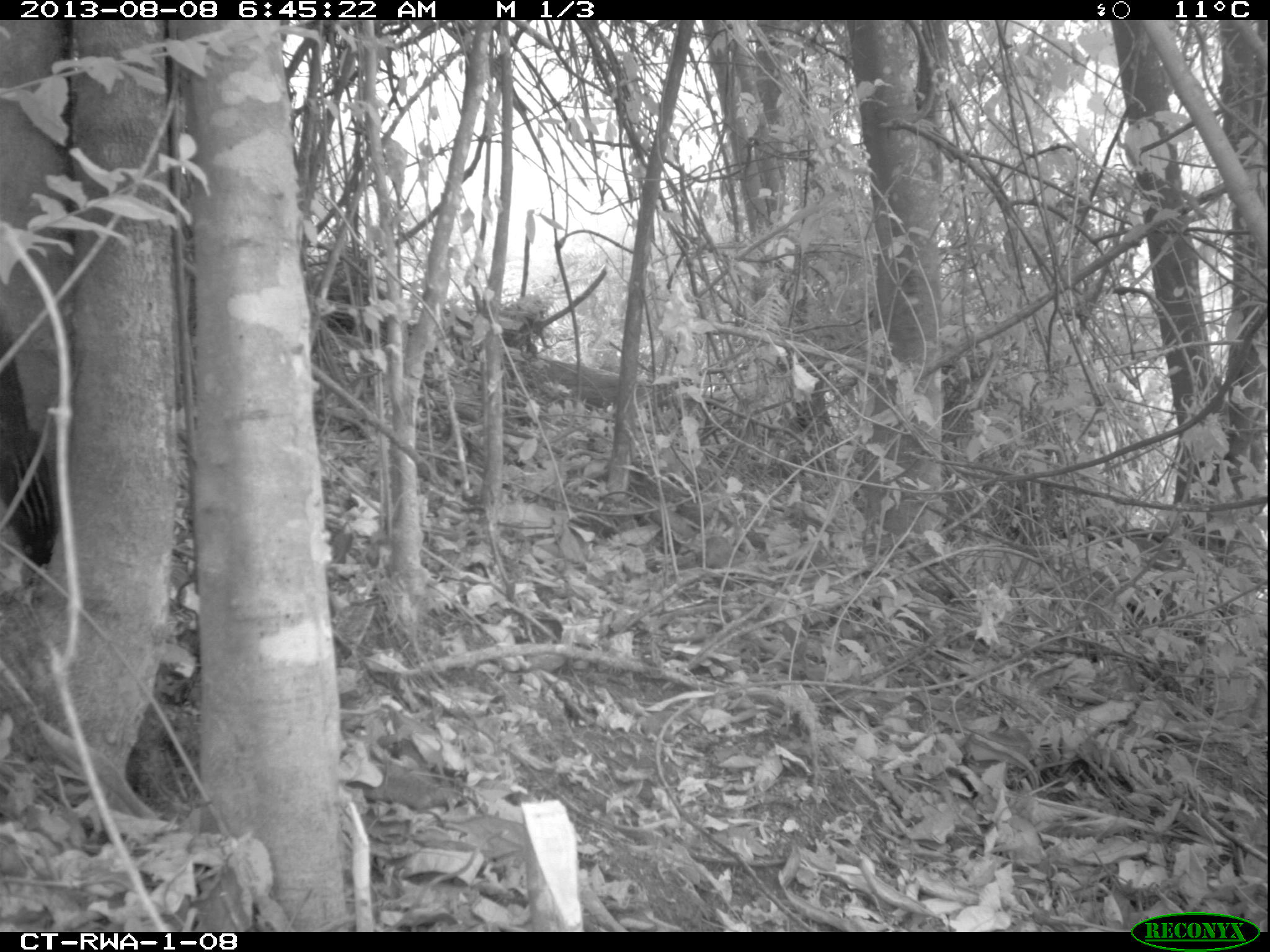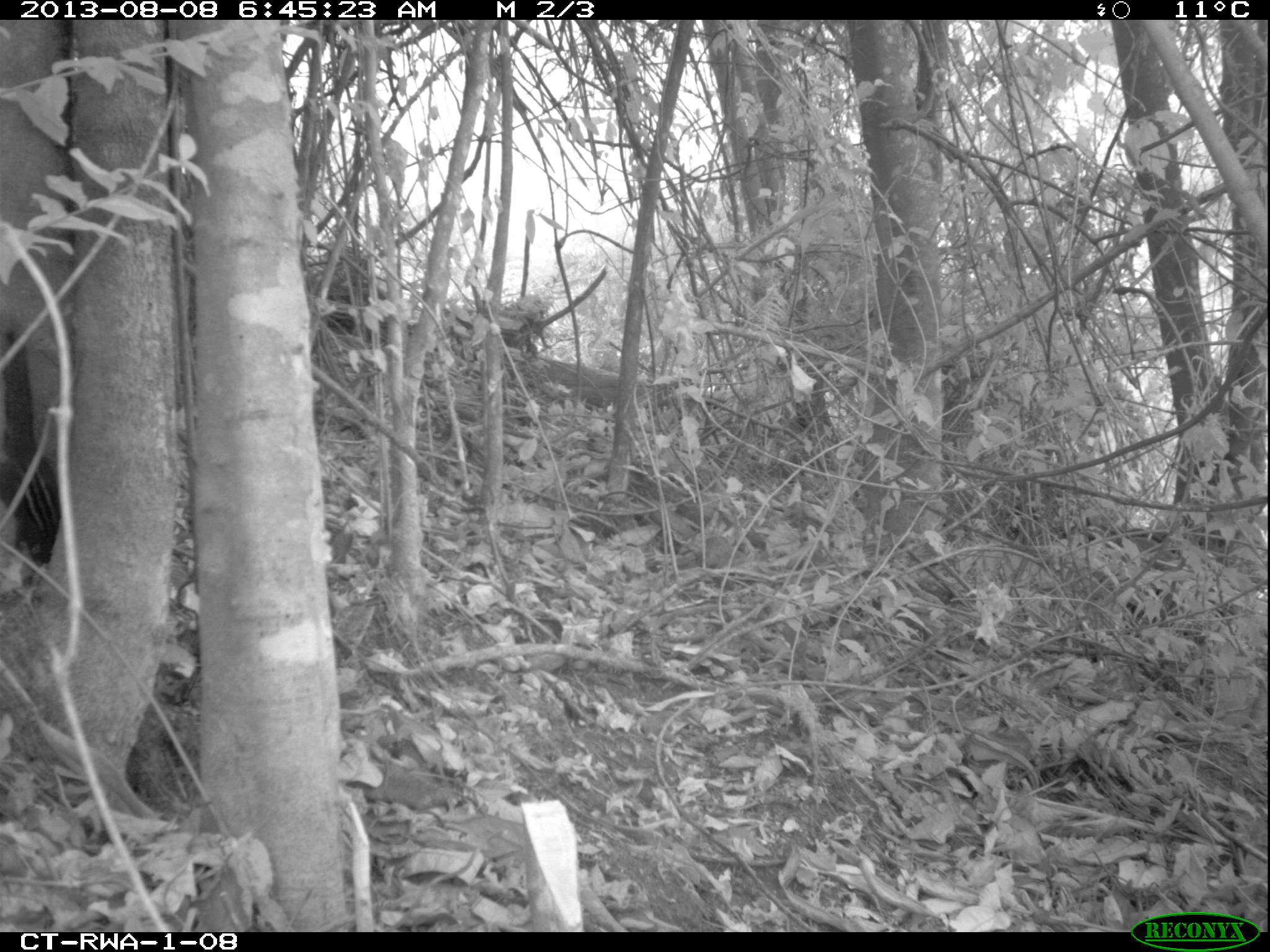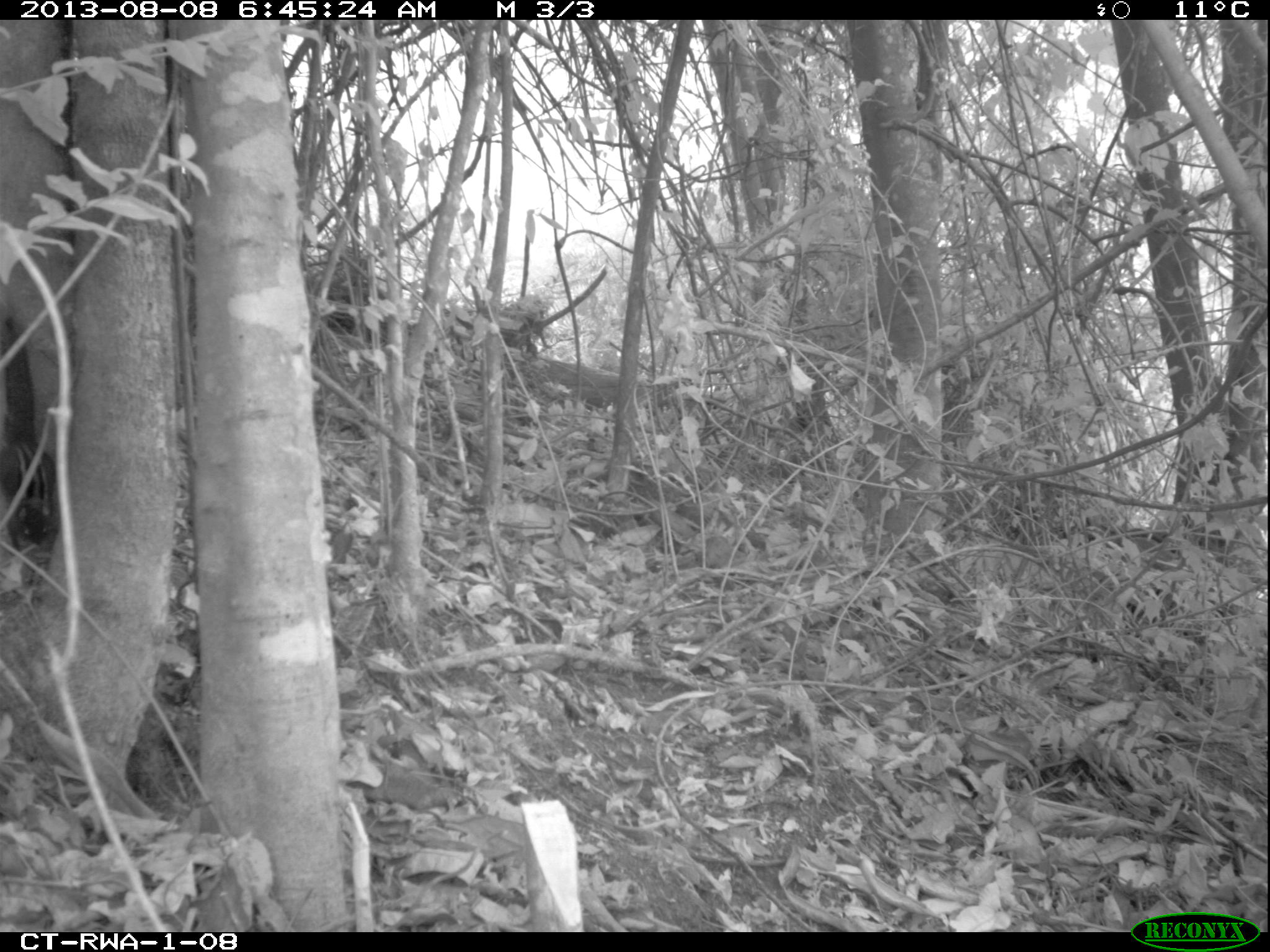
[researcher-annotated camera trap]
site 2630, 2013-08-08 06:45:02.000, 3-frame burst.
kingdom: Animalia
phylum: Chordata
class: Mammalia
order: Rodentia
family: Sciuridae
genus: Paraxerus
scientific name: Paraxerus boehmi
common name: boehm's bush squirrel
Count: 1.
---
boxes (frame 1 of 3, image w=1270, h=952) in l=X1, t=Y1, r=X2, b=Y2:
paraxerus boehmi: l=0, t=323, r=57, b=569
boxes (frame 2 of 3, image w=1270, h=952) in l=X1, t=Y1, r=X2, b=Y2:
paraxerus boehmi: l=0, t=324, r=69, b=568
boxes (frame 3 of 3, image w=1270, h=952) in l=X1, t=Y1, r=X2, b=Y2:
paraxerus boehmi: l=0, t=311, r=59, b=552